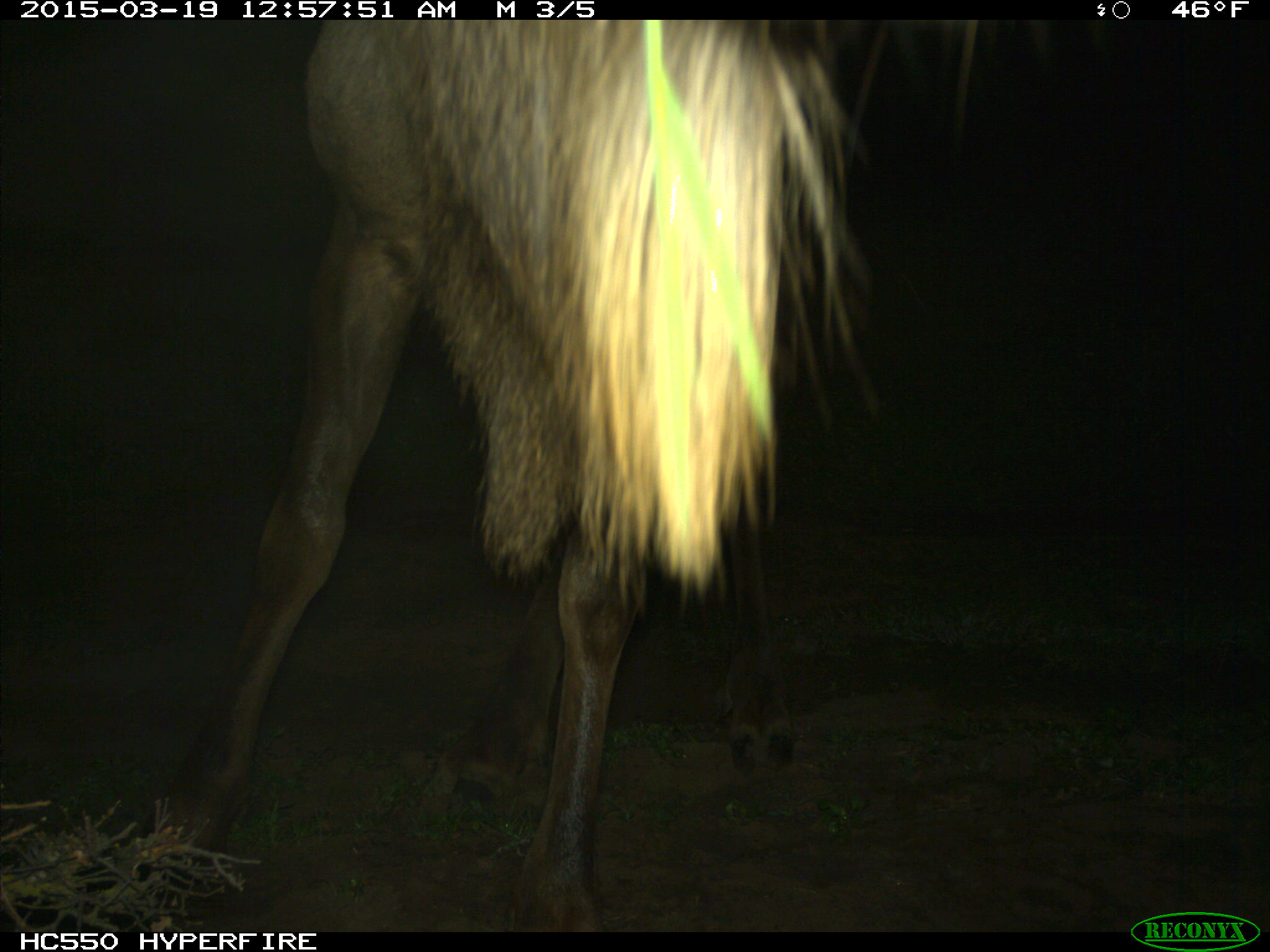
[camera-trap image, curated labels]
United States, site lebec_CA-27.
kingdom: Animalia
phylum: Chordata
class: Mammalia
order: Artiodactyla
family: Cervidae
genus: Cervus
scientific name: Cervus canadensis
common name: elk